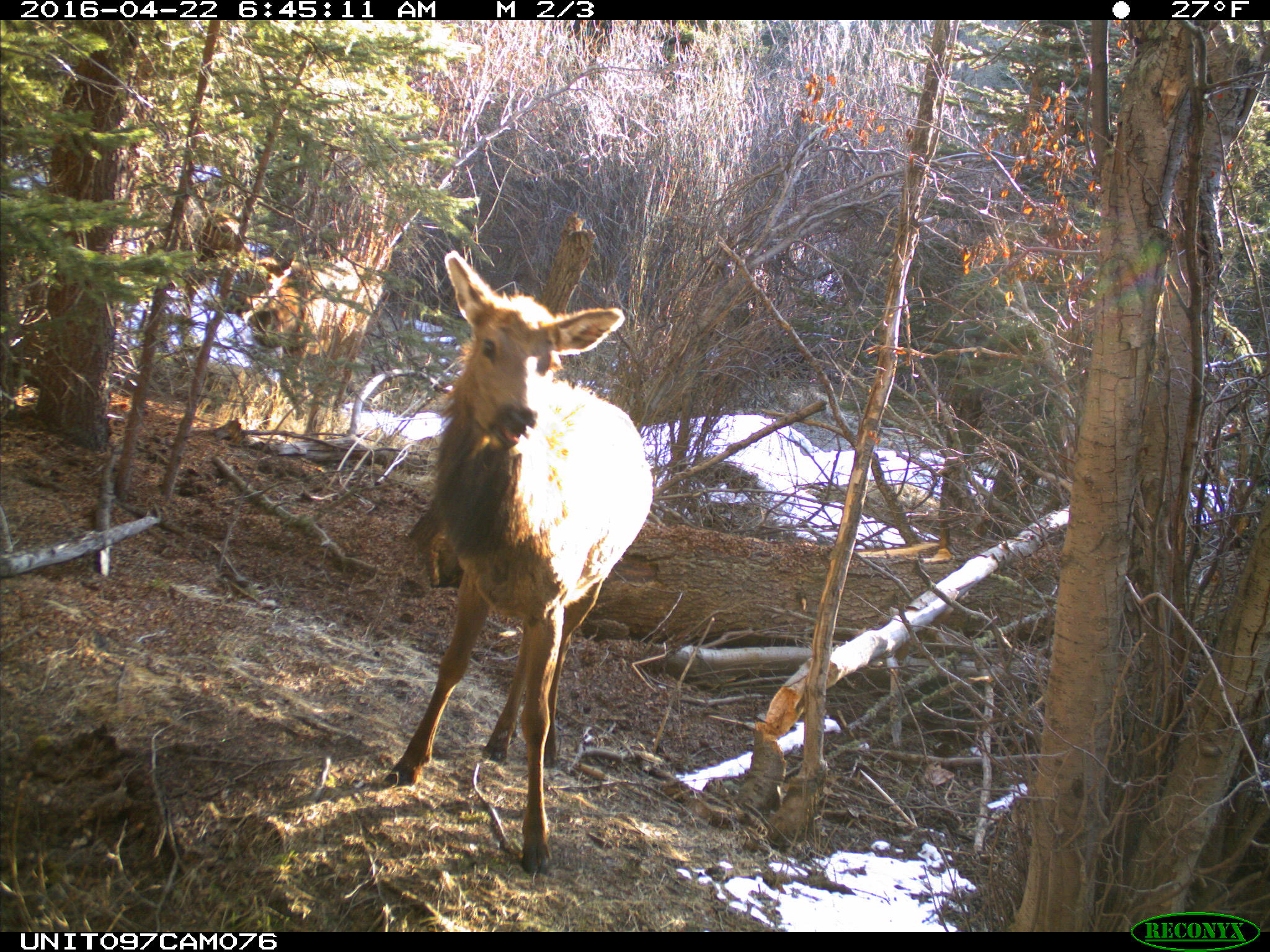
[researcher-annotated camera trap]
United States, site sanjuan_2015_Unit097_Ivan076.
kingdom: Animalia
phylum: Chordata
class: Mammalia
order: Artiodactyla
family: Cervidae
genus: Cervus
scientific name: Cervus elaphus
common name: red deer